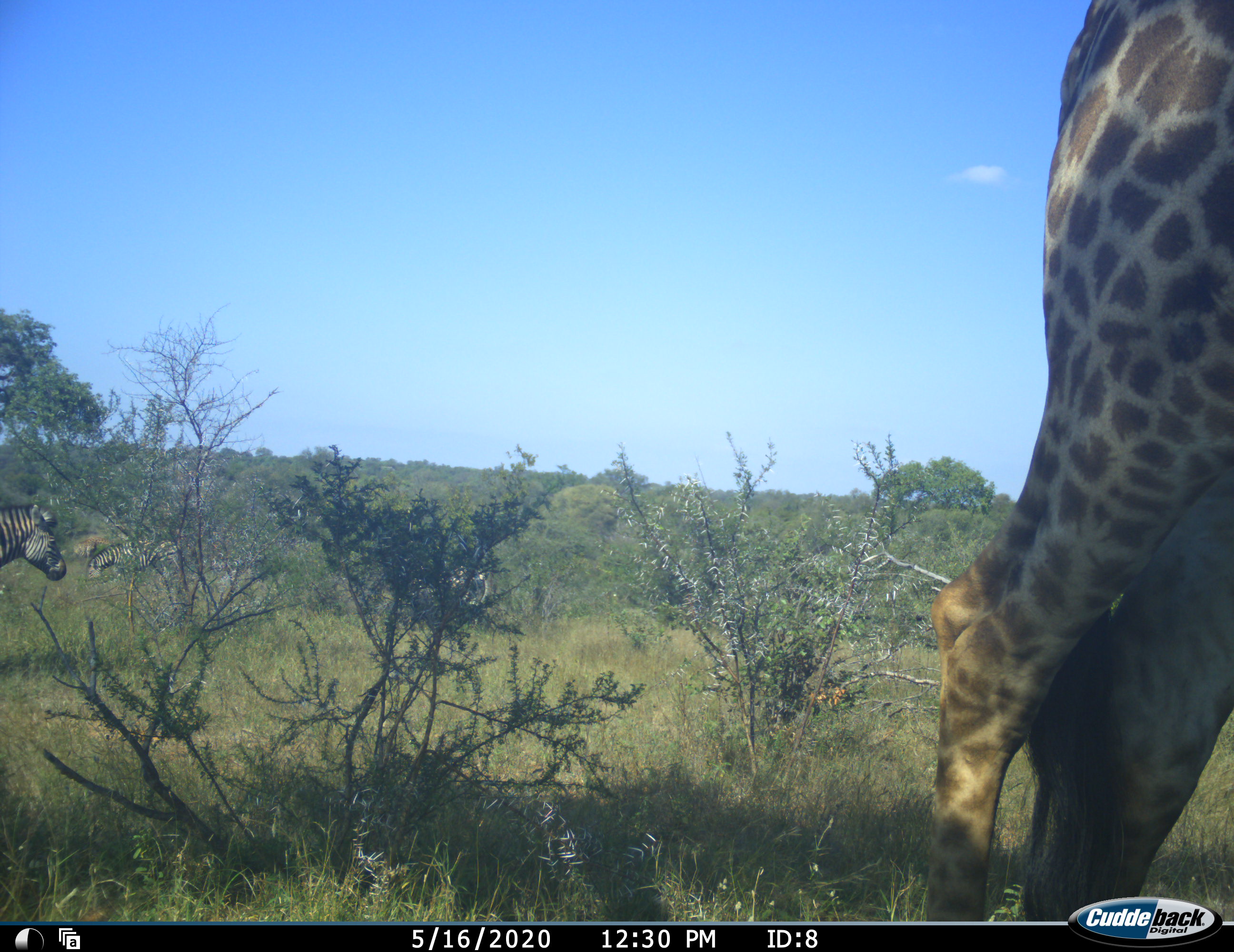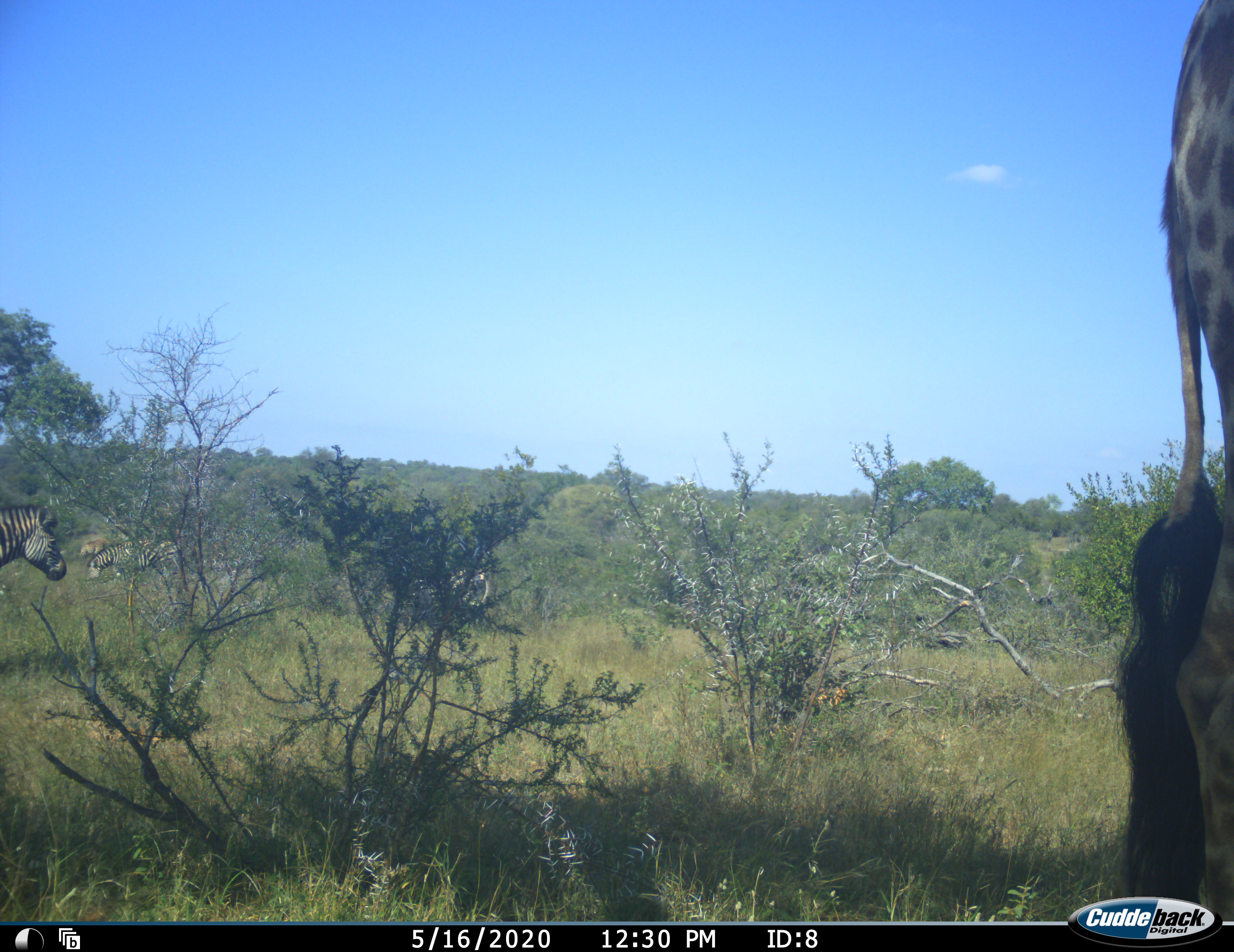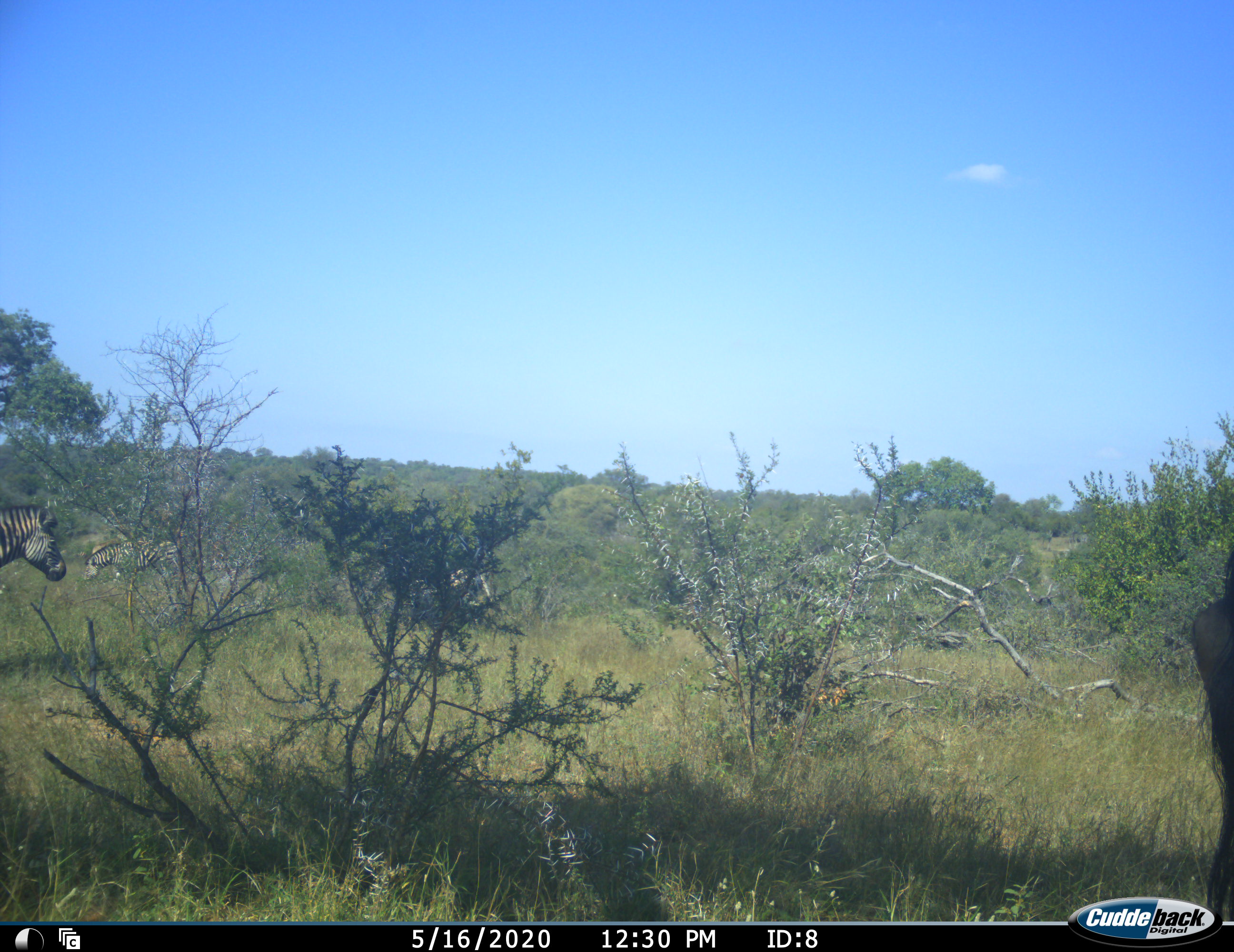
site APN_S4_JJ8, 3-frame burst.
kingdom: Animalia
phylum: Chordata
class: Mammalia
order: Artiodactyla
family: Giraffidae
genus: Giraffa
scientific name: Giraffa camelopardalis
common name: giraffe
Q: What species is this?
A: Giraffe (Giraffa camelopardalis).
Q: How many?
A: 1.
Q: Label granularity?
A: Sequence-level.